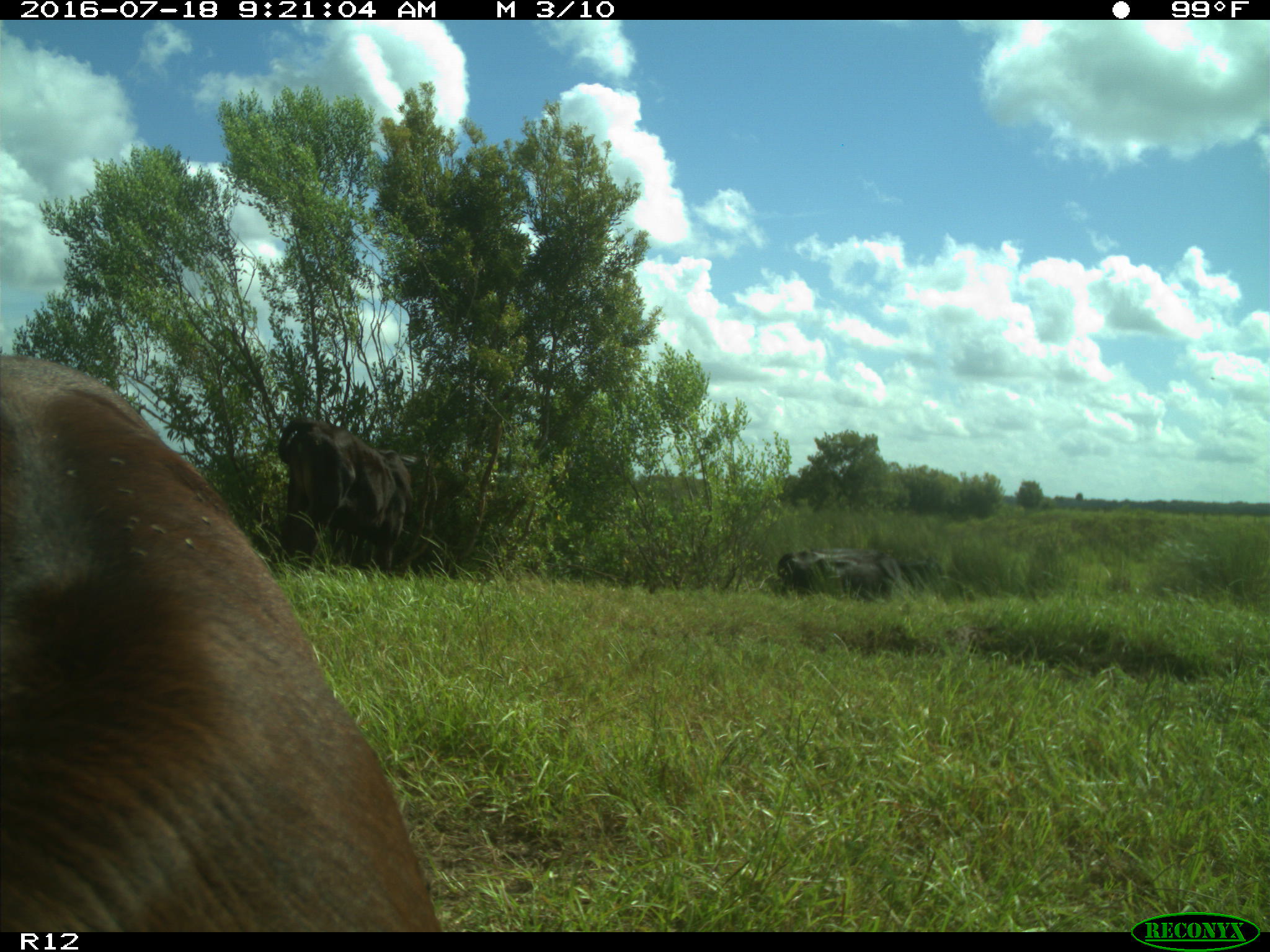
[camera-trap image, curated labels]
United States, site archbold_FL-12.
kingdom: Animalia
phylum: Chordata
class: Mammalia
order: Artiodactyla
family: Bovidae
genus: Bos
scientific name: Bos taurus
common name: domestic cow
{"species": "Bos taurus (domestic cow)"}